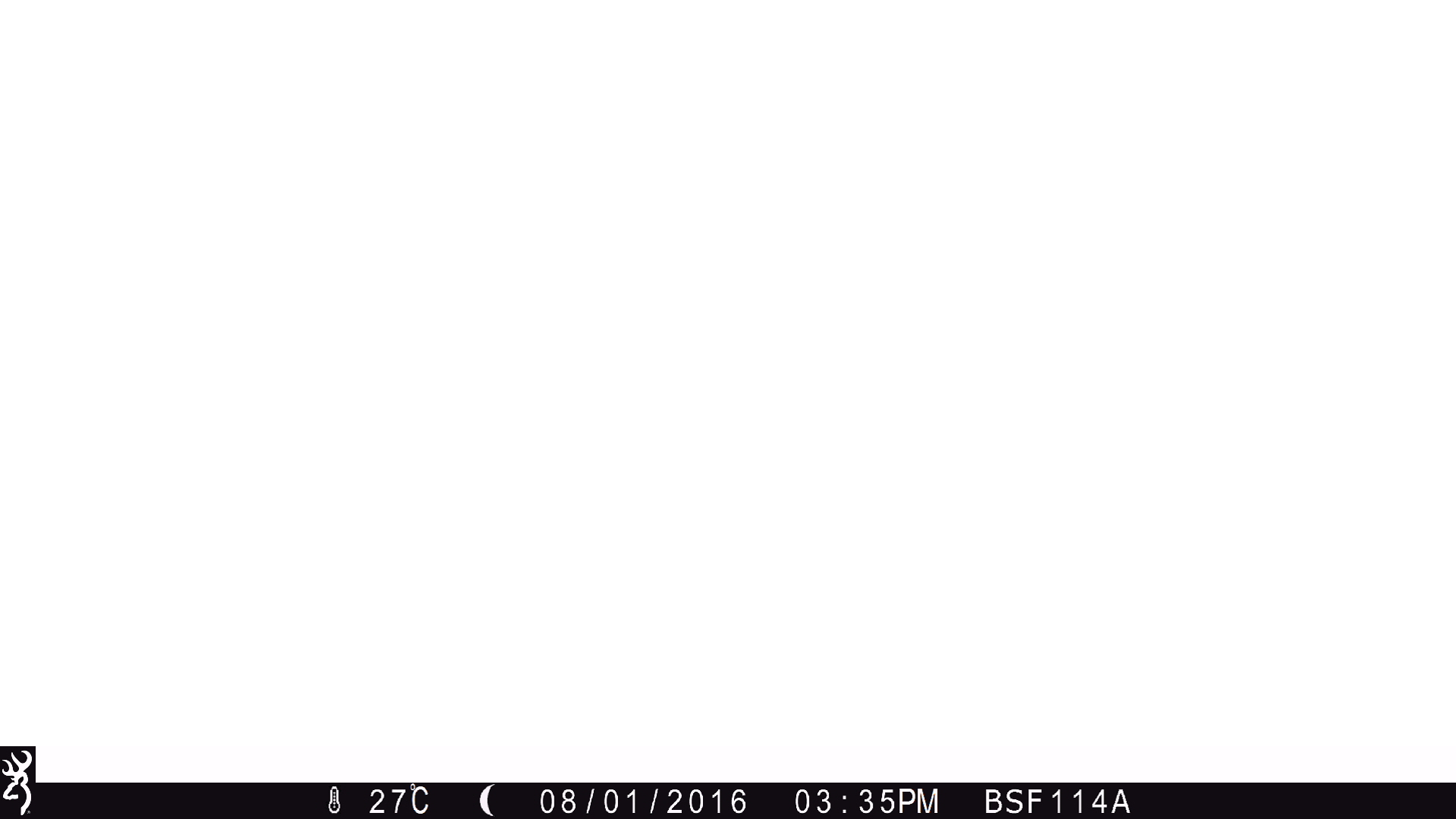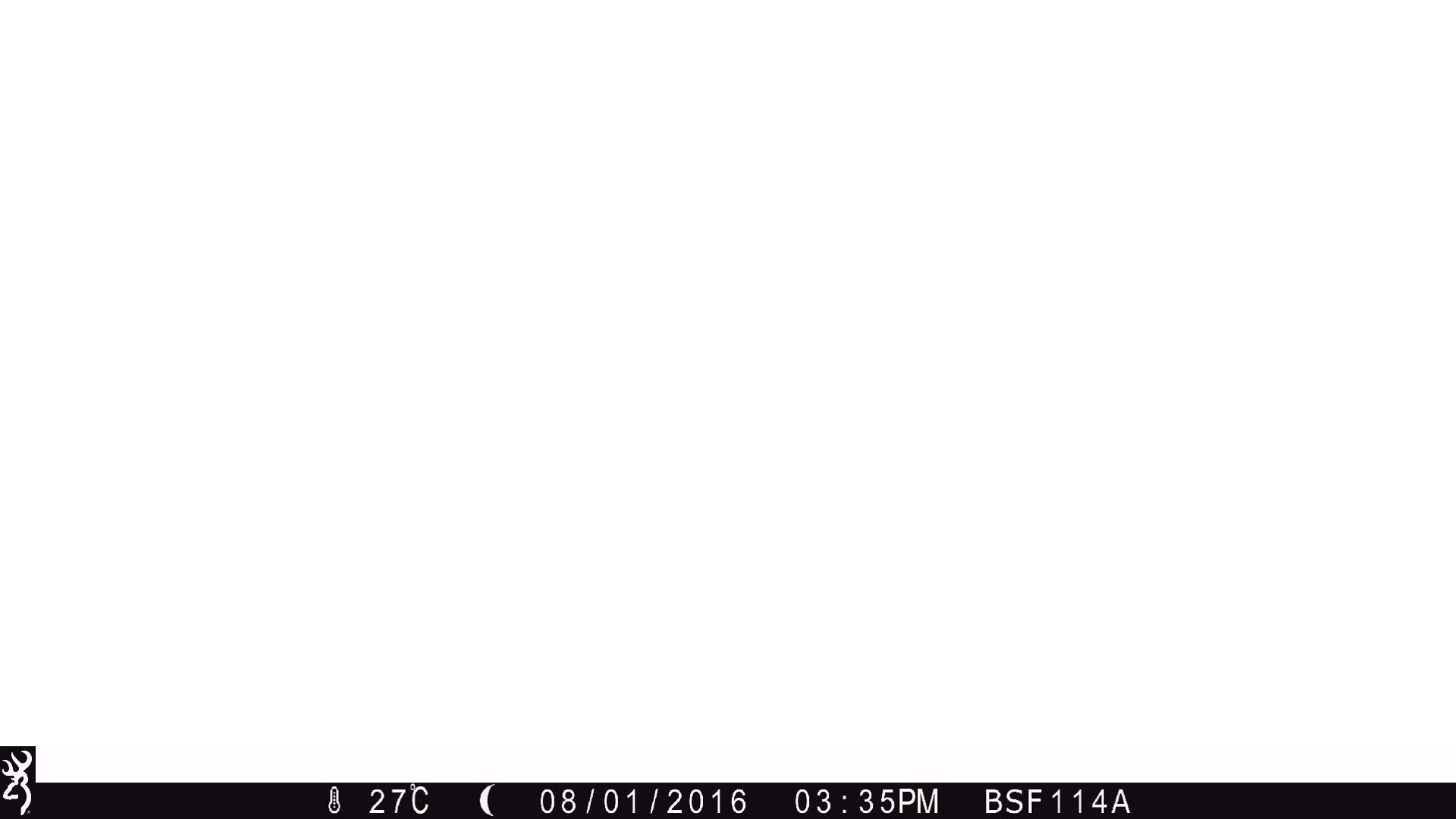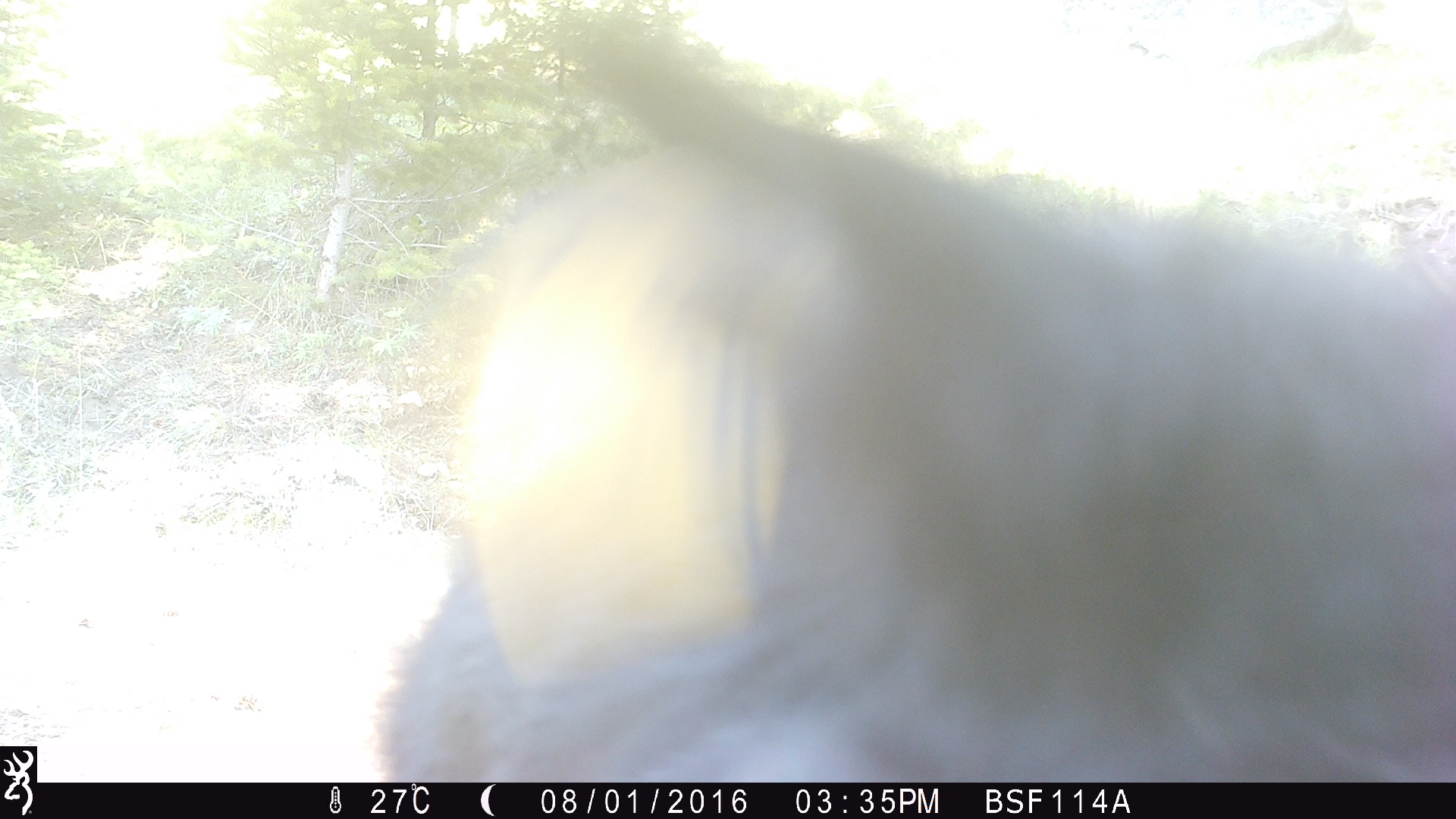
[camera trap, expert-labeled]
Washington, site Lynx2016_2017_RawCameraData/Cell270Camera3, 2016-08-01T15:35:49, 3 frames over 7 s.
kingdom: Animalia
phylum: Chordata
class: Mammalia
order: Artiodactyla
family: Bovidae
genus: Bos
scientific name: Bos taurus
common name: domestic cattle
Domestic cattle (Bos taurus). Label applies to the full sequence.